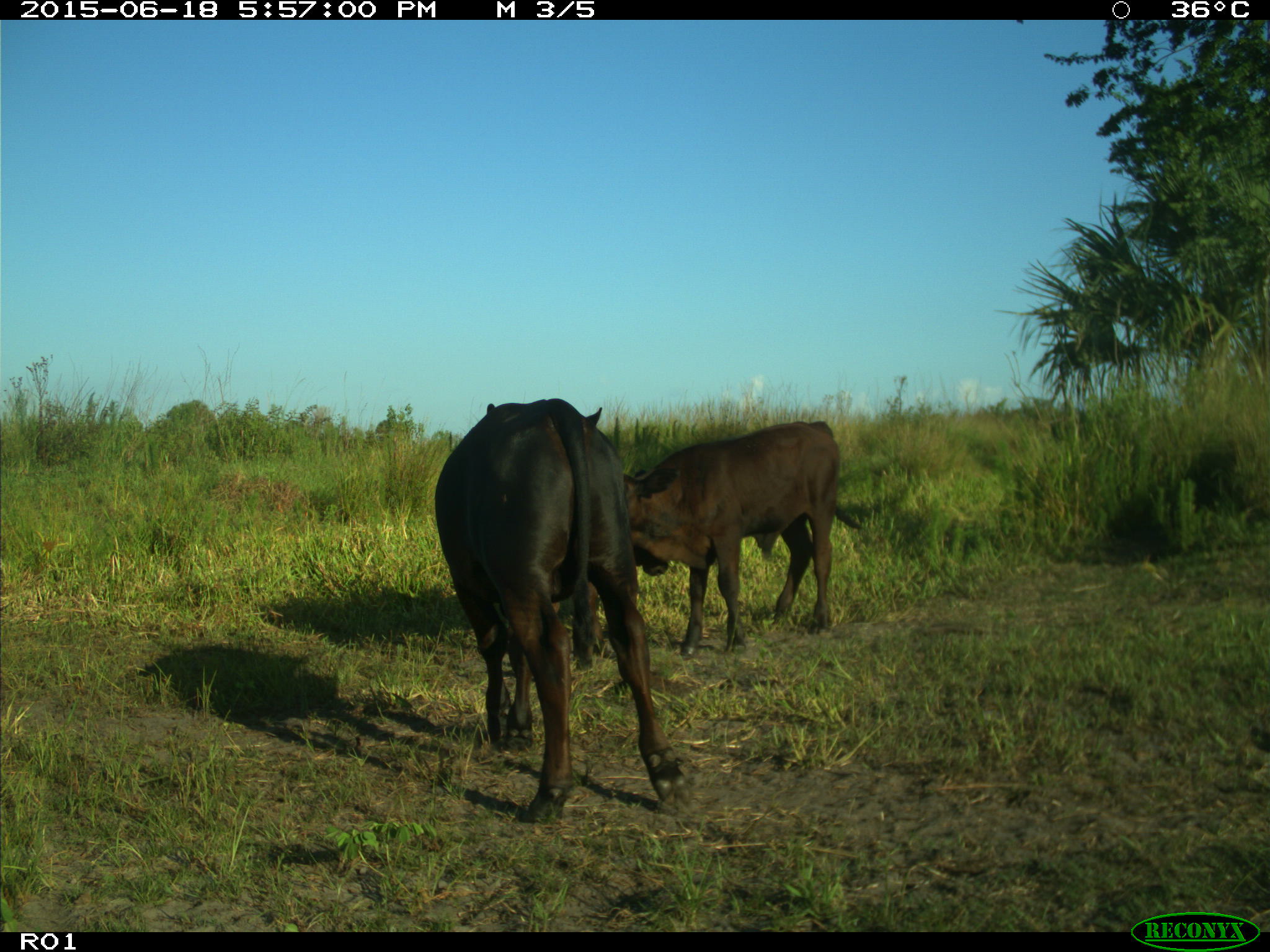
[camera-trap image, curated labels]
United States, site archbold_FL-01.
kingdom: Animalia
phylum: Chordata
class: Mammalia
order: Artiodactyla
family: Bovidae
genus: Bos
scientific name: Bos taurus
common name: domestic cow